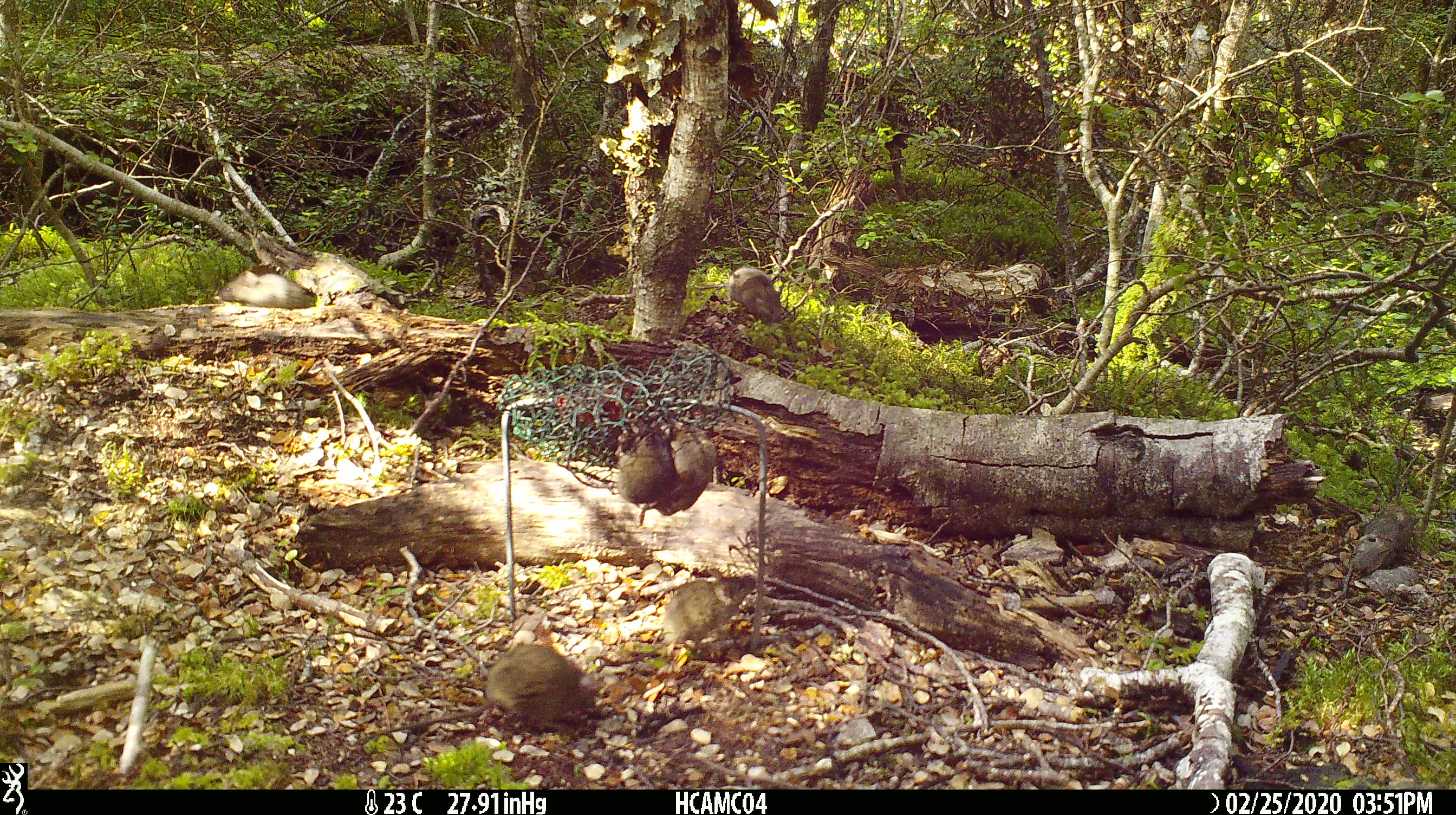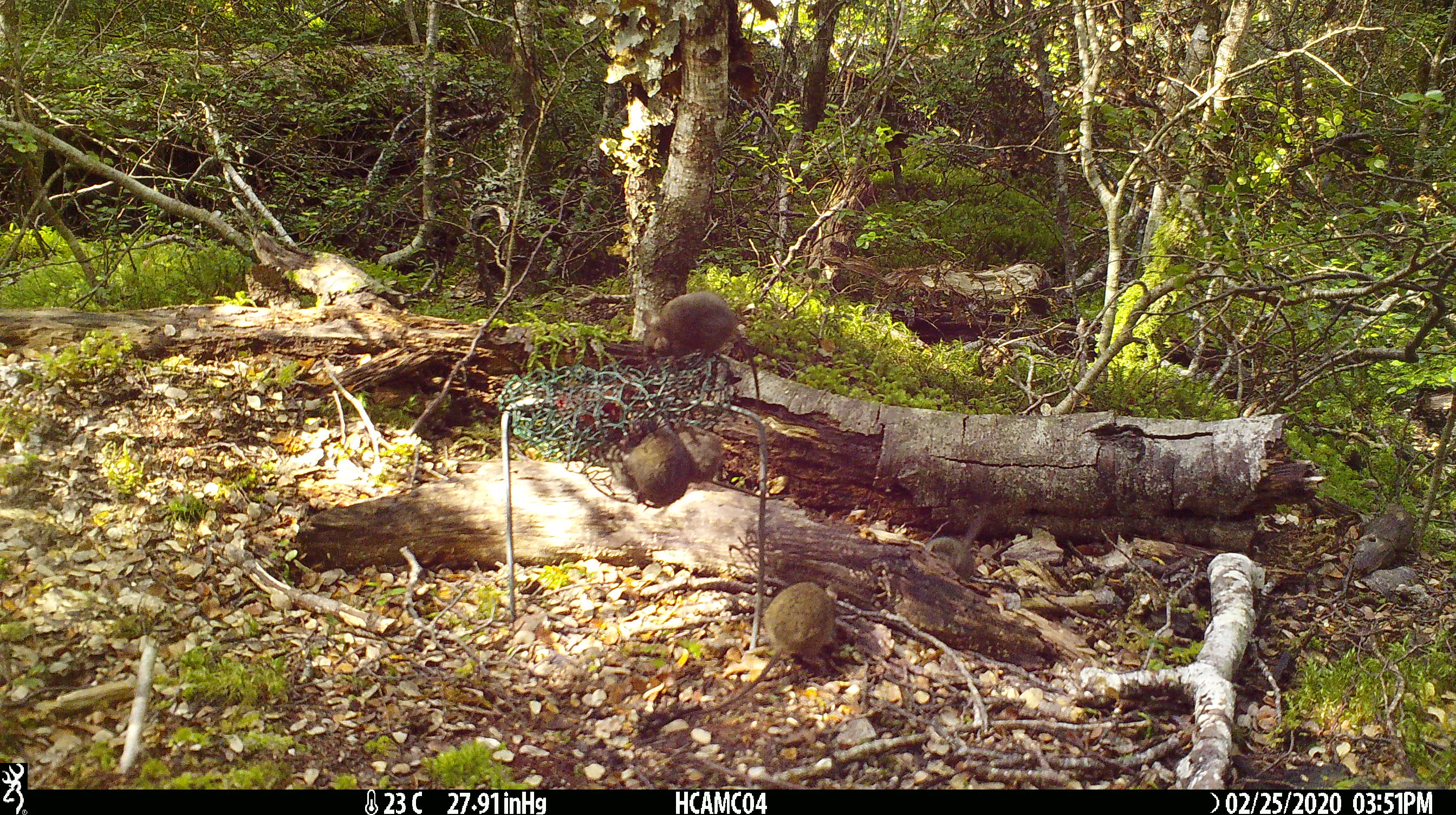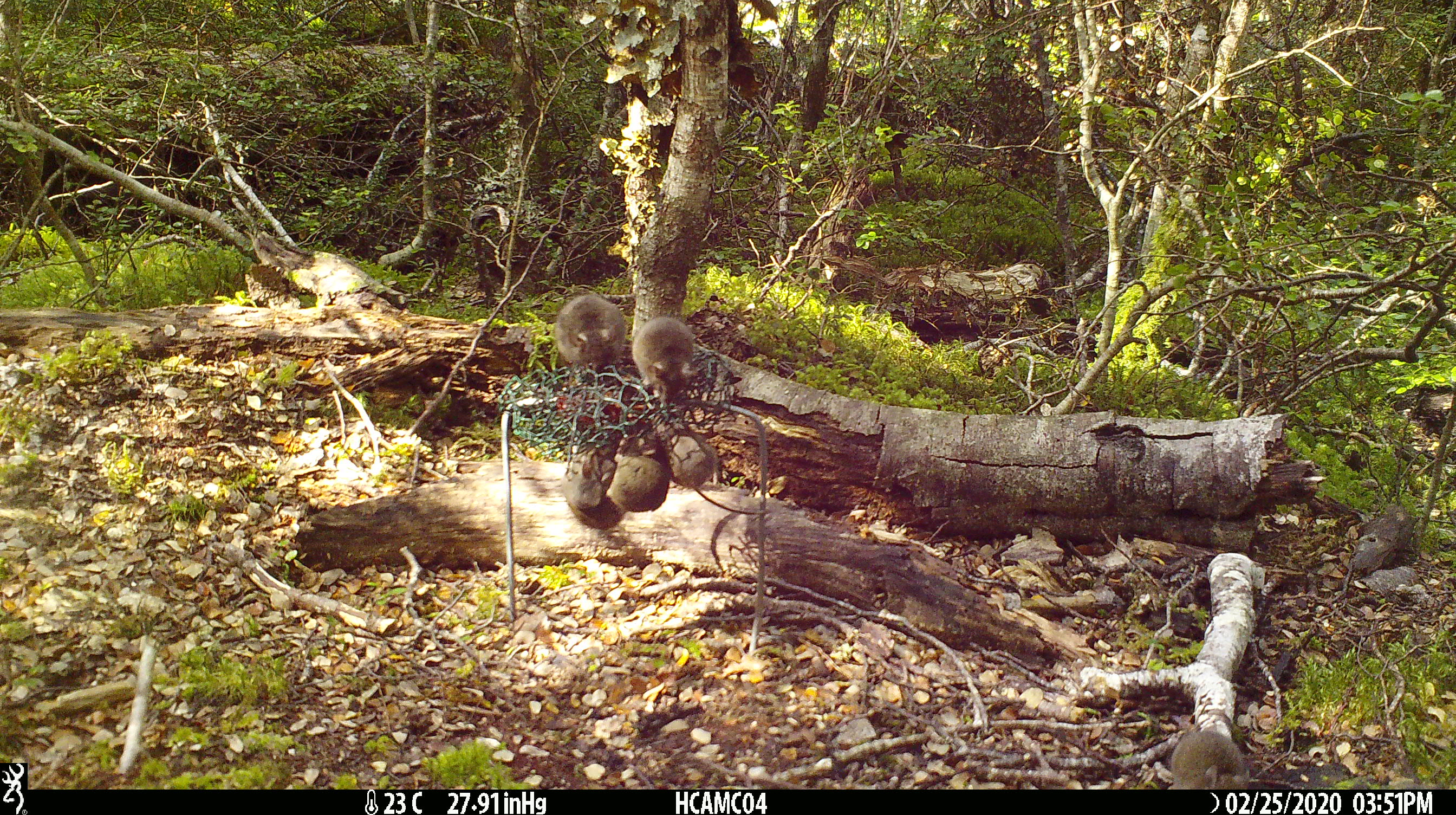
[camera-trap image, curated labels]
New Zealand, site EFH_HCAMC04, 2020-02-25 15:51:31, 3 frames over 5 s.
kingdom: Animalia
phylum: Chordata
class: Mammalia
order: Rodentia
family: Muridae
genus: Mus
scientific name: Mus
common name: mouse